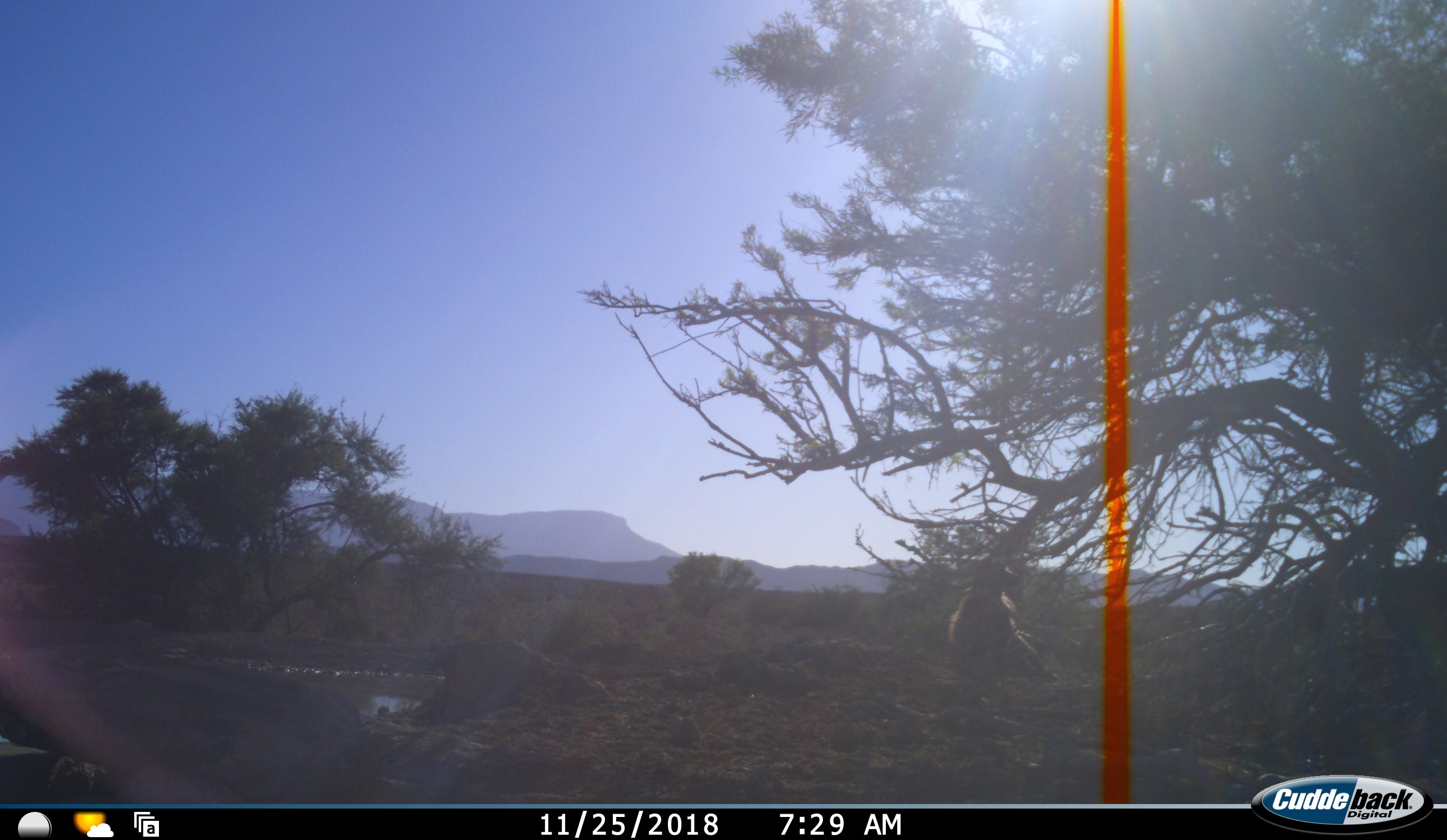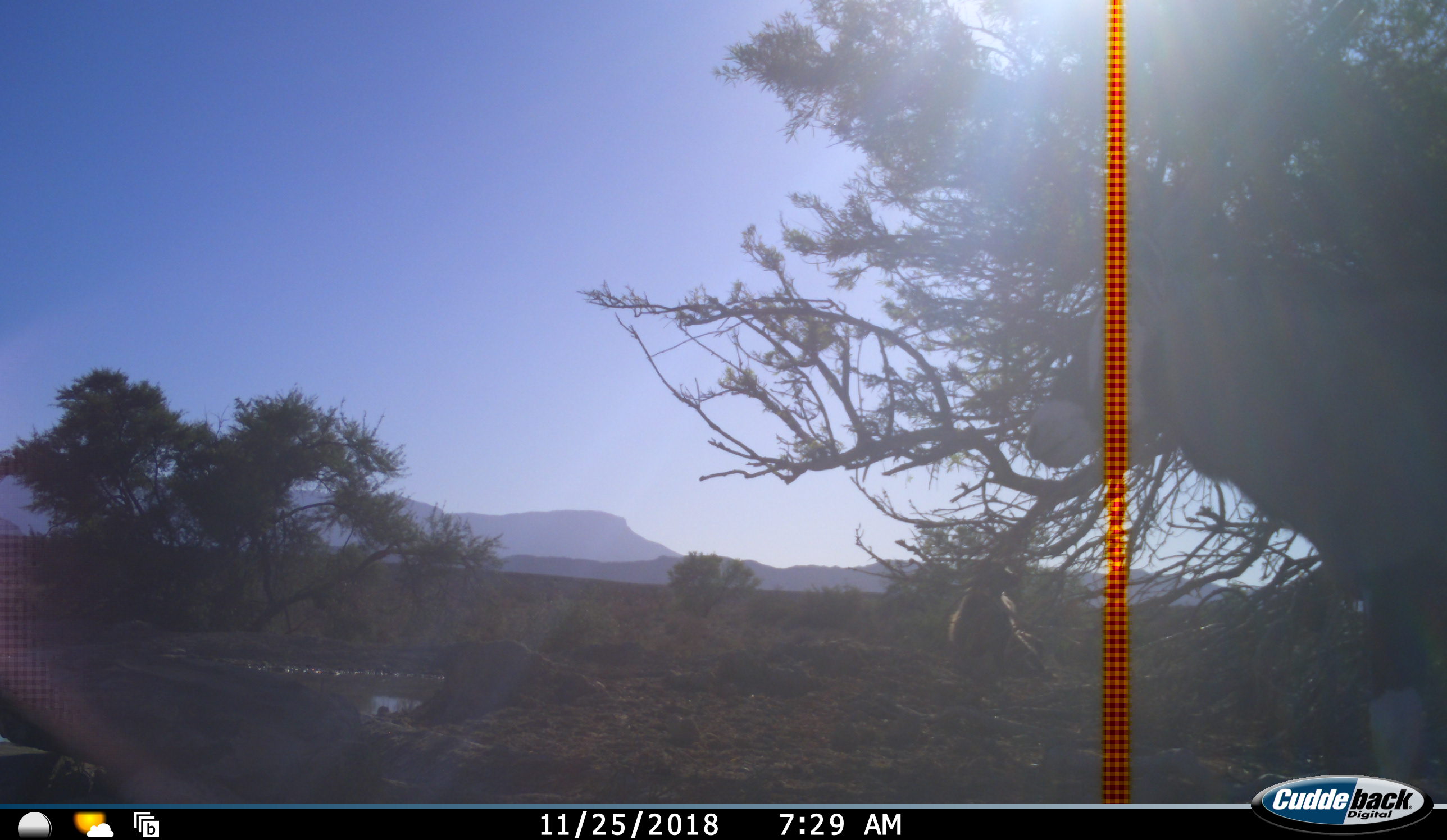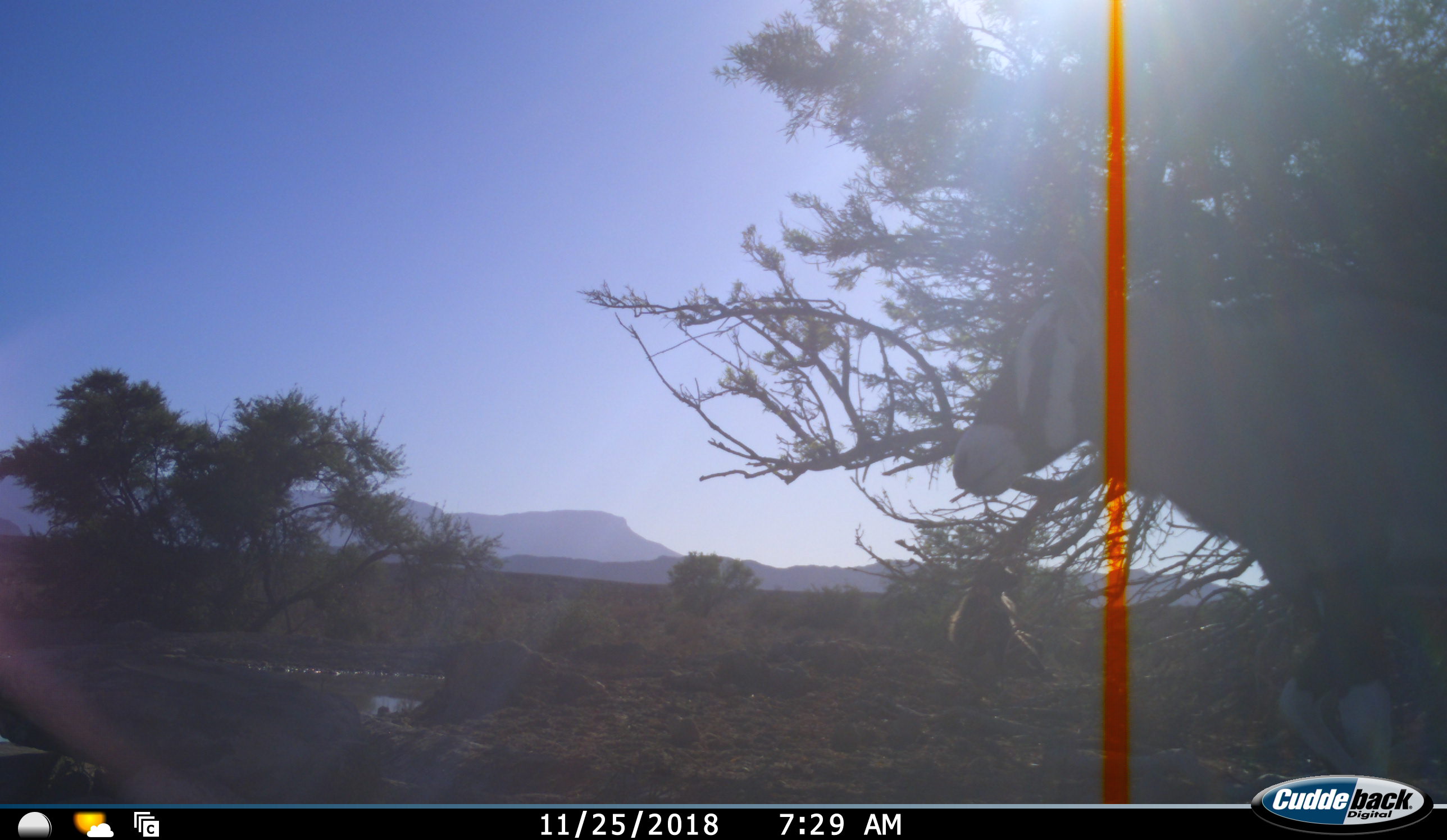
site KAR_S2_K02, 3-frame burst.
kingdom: Animalia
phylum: Chordata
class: Mammalia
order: Artiodactyla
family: Bovidae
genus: Oryx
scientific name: Oryx gazella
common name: gemsbok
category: oryx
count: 1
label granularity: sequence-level